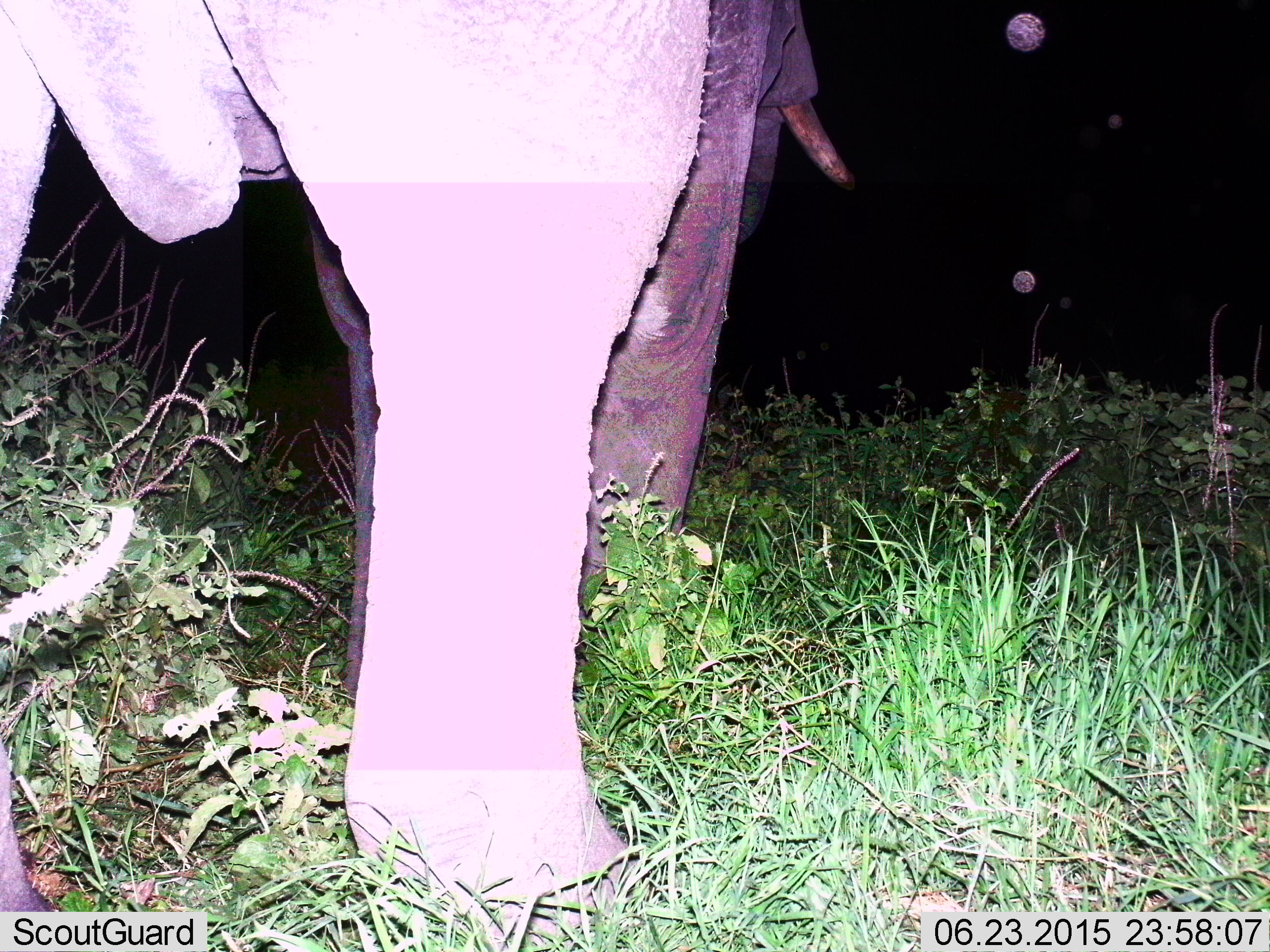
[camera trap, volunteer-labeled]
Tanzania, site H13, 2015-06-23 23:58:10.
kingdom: Animalia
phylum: Chordata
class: Mammalia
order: Proboscidea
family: Elephantidae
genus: Loxodonta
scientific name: Loxodonta africana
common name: african bush elephant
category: elephant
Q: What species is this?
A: Elephant (african bush elephant) (Loxodonta africana).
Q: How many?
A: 1.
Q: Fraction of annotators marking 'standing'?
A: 80%.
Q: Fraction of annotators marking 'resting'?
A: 0%.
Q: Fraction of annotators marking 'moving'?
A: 10%.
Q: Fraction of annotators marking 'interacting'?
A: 0%.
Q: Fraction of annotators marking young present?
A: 0%.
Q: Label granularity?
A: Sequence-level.